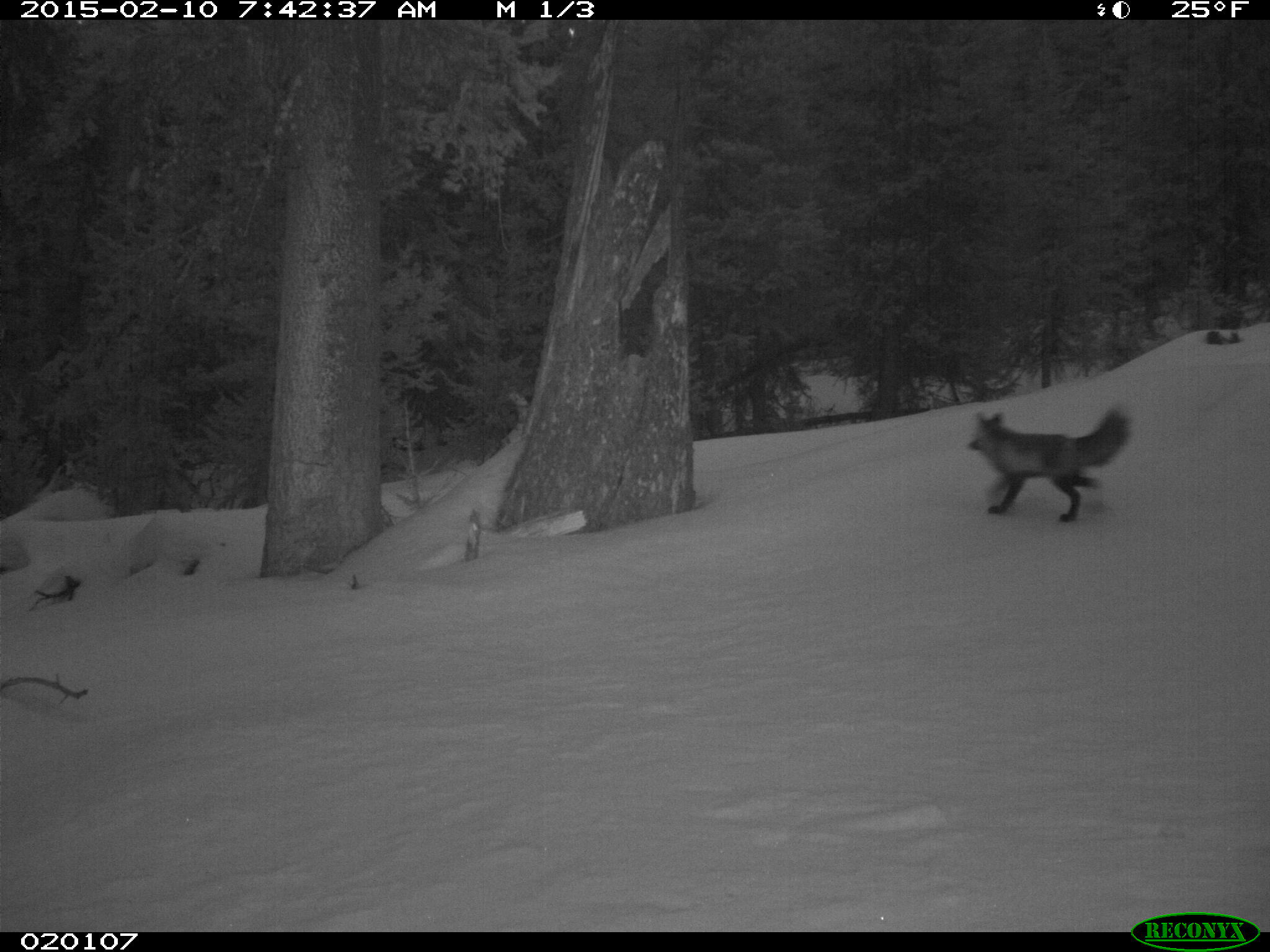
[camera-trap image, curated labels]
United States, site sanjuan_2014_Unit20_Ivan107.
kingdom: Animalia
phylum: Chordata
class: Mammalia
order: Carnivora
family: Canidae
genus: Vulpes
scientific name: Vulpes vulpes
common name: red fox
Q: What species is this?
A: Vulpes vulpes (red fox).